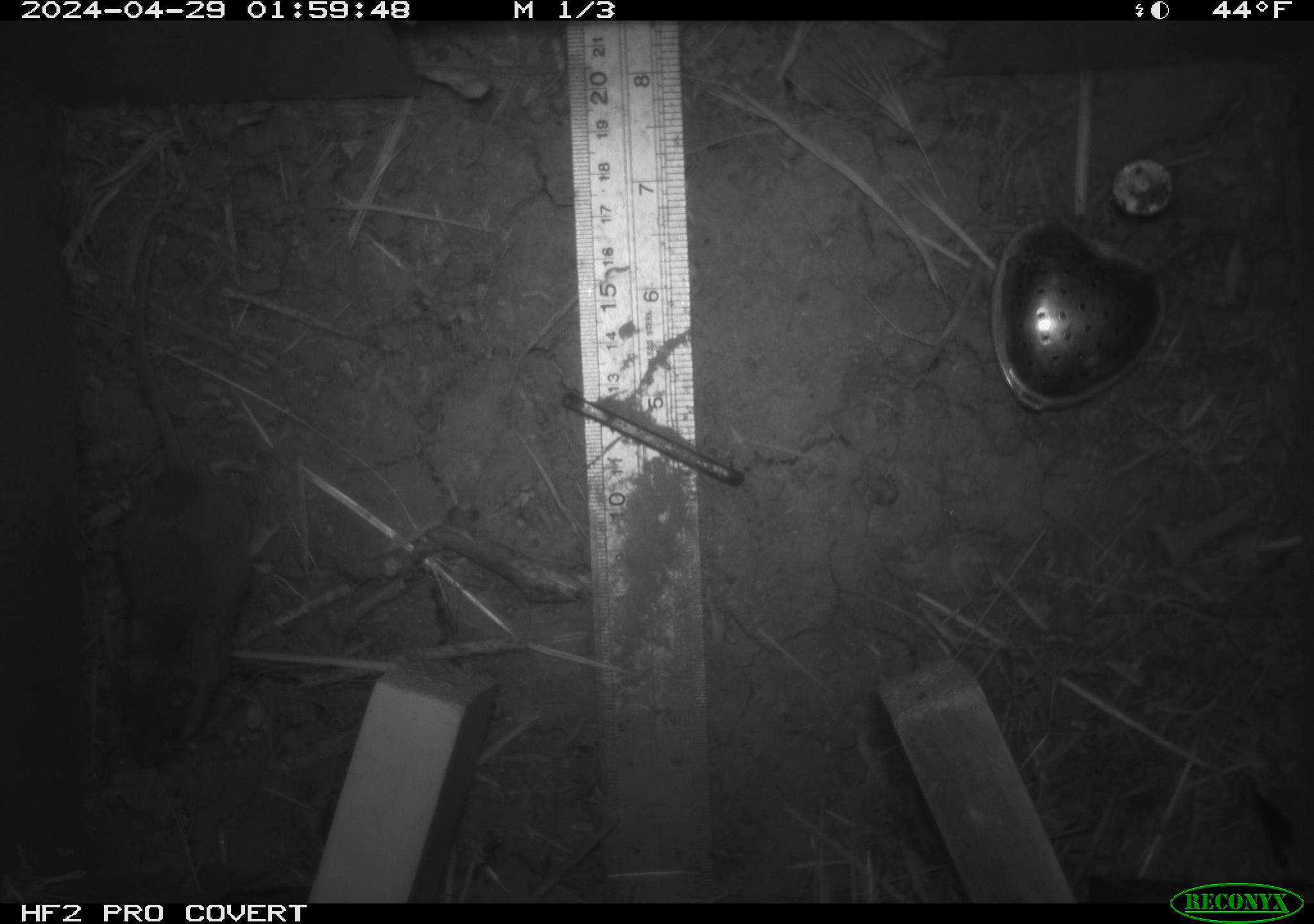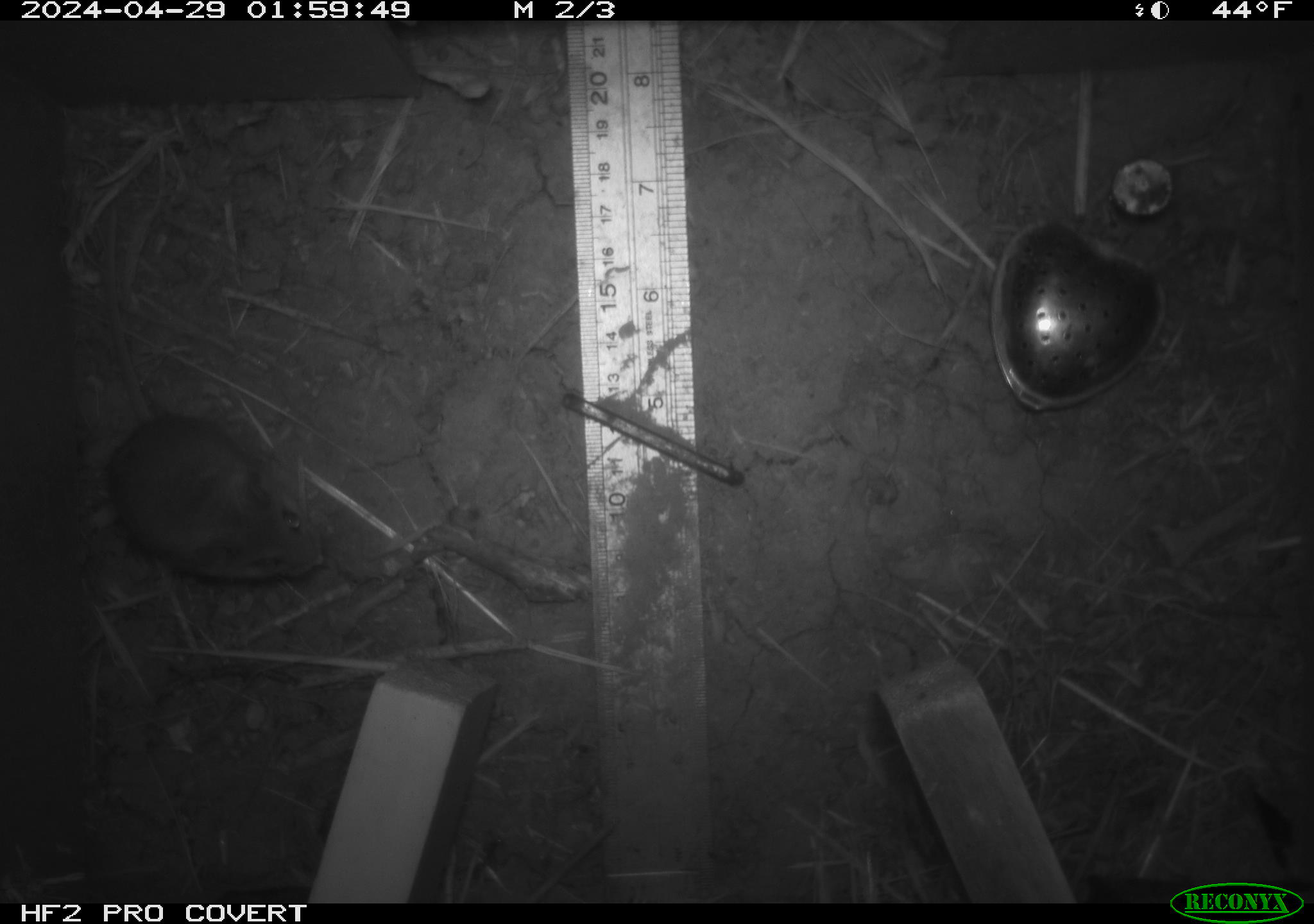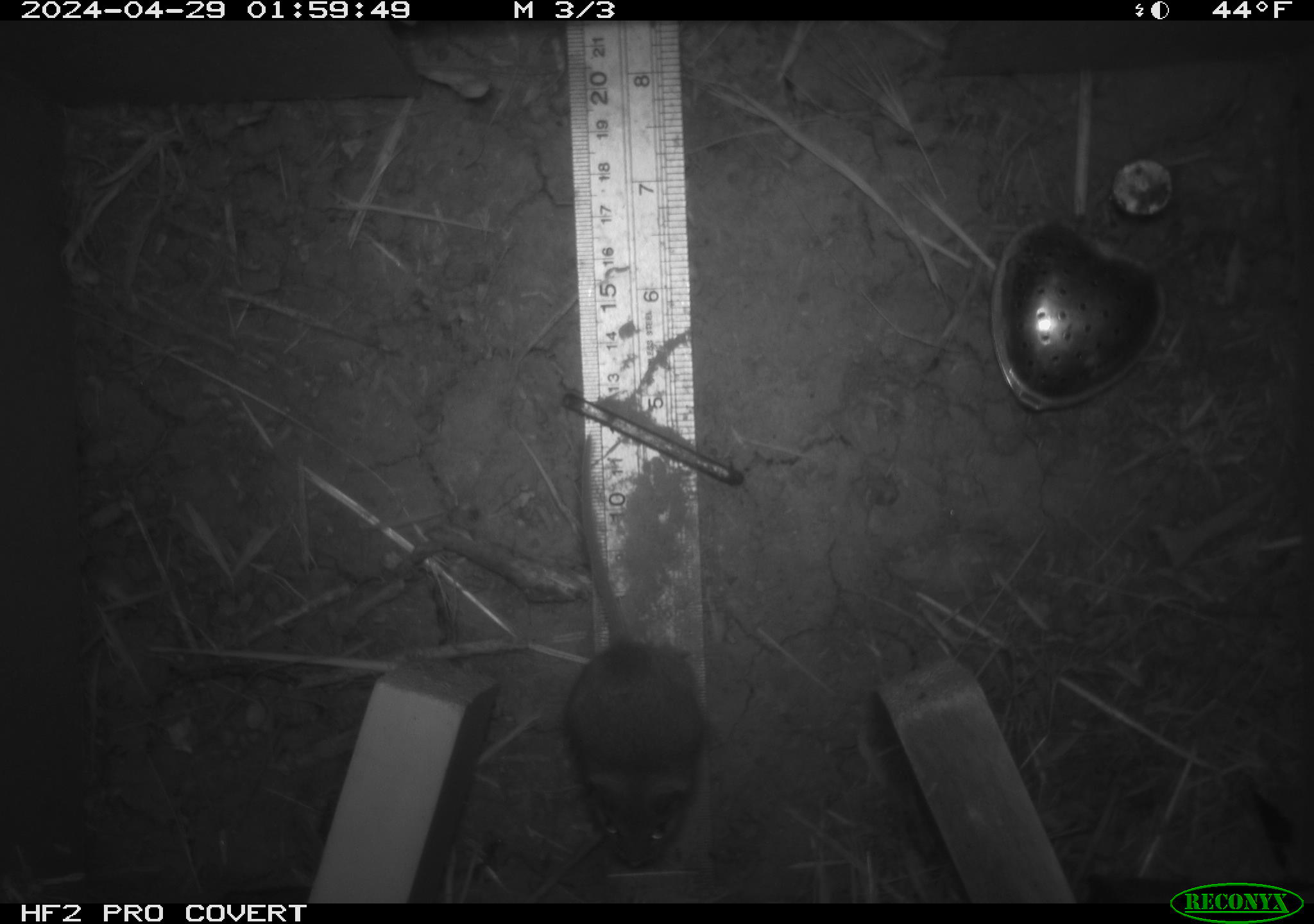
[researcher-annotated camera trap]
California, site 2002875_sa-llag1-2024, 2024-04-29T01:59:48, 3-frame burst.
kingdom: Animalia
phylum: Chordata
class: Mammalia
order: Rodentia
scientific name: Rodentia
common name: mouse species